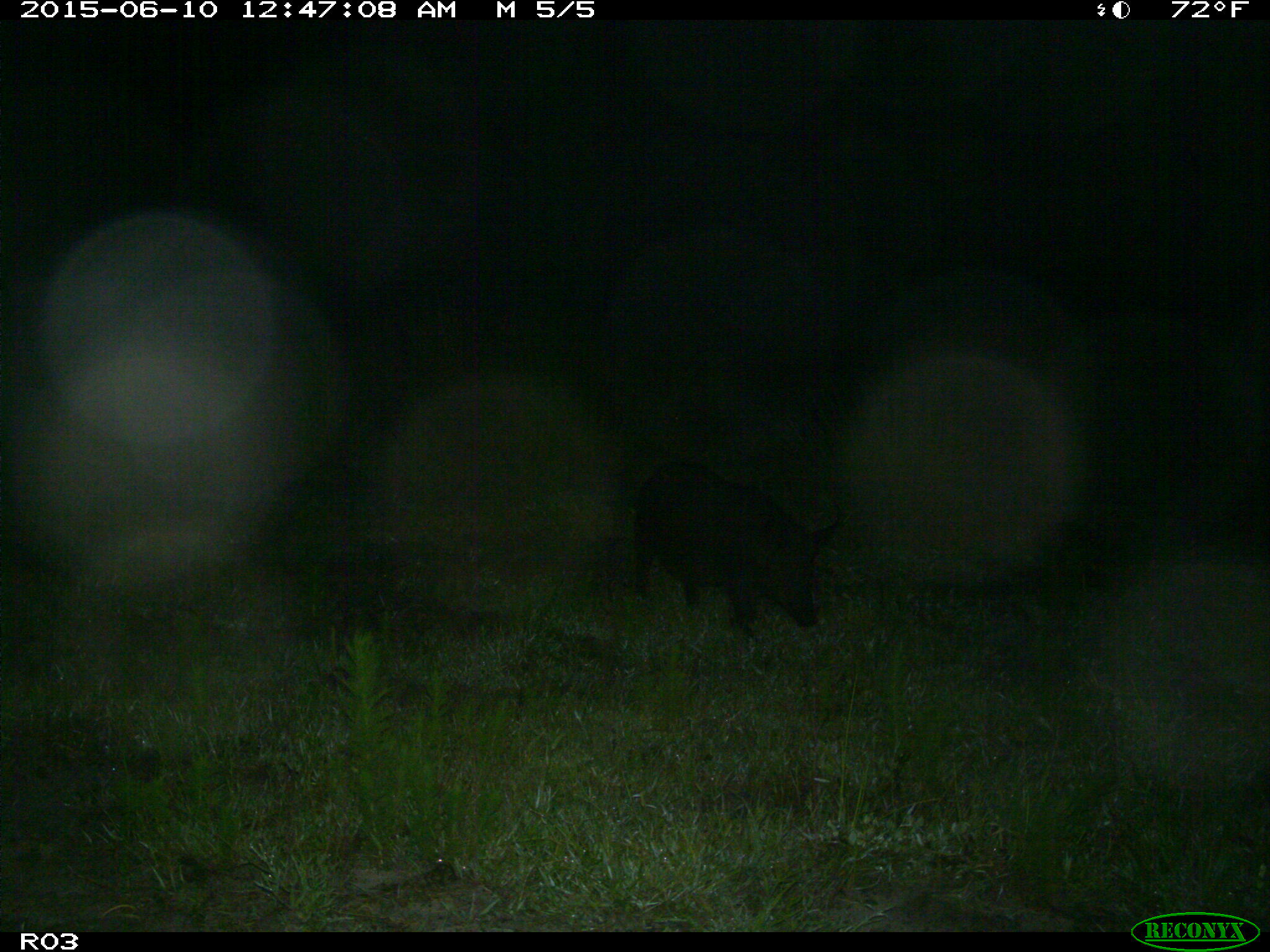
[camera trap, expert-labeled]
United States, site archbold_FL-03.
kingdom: Animalia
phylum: Chordata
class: Mammalia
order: Artiodactyla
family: Suidae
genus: Sus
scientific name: Sus scrofa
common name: wild boar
Sus scrofa (wild boar).